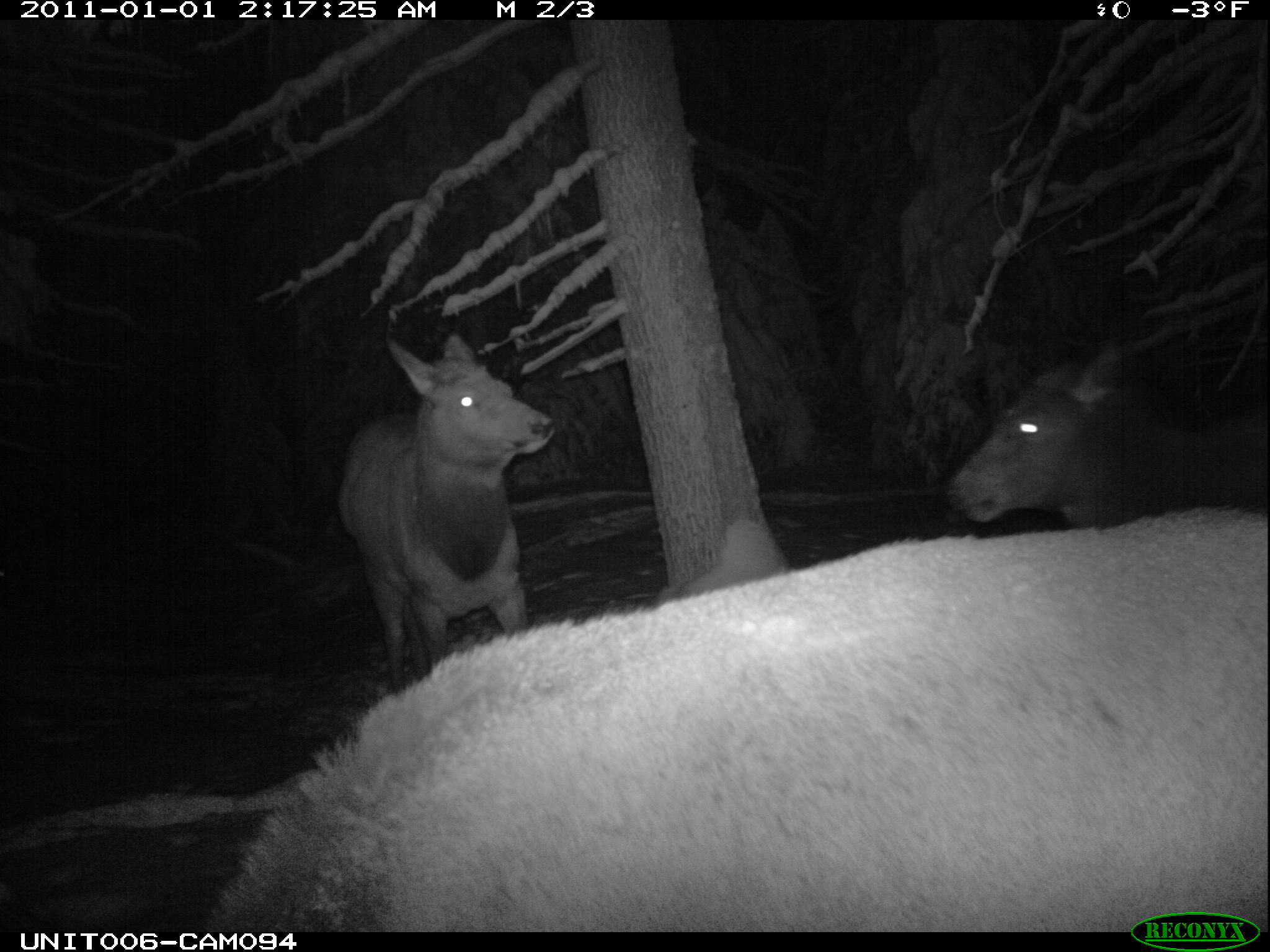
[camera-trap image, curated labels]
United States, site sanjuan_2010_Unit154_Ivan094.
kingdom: Animalia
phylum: Chordata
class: Mammalia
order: Artiodactyla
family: Cervidae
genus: Cervus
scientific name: Cervus elaphus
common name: red deer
Cervus elaphus (red deer).